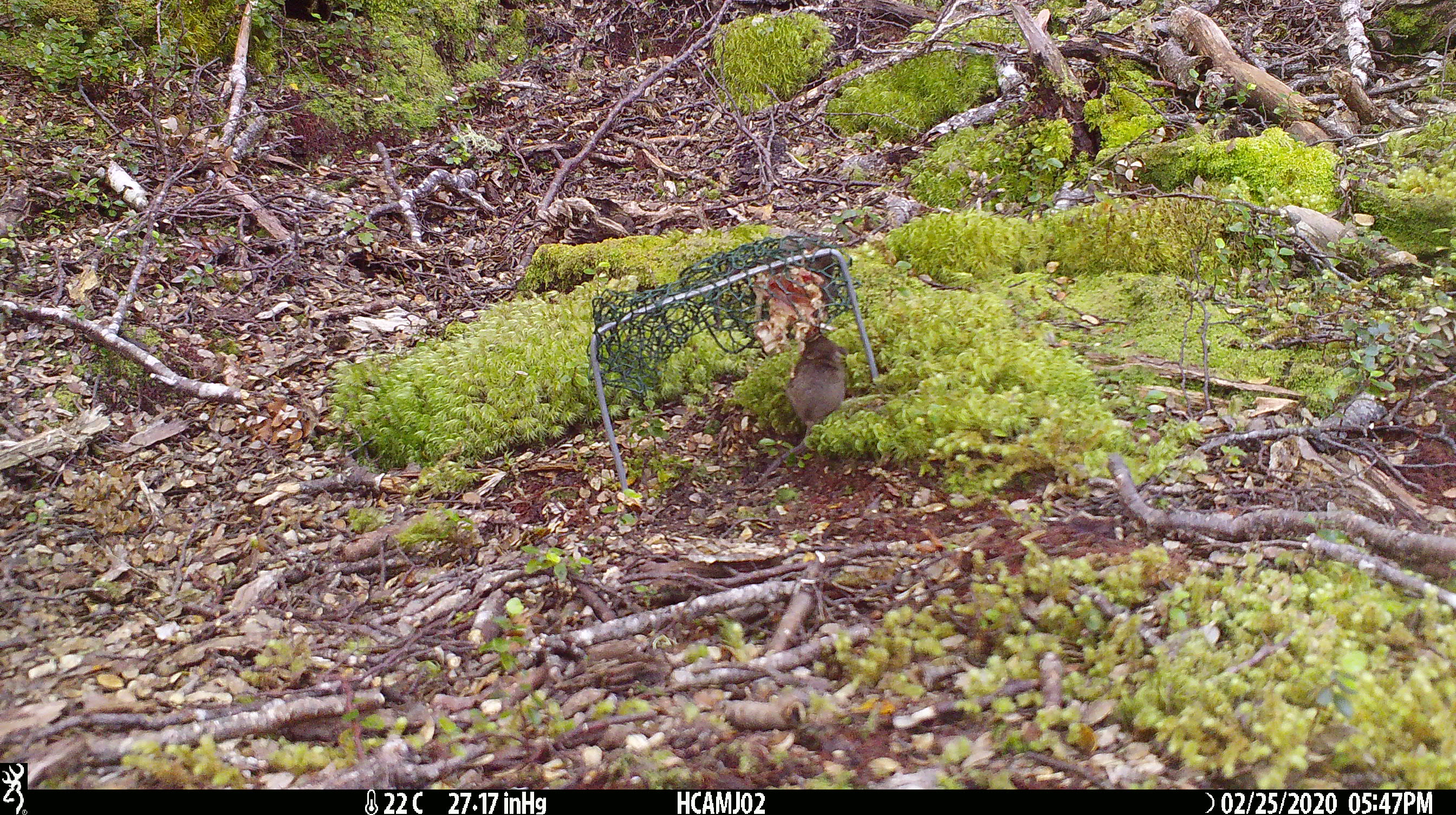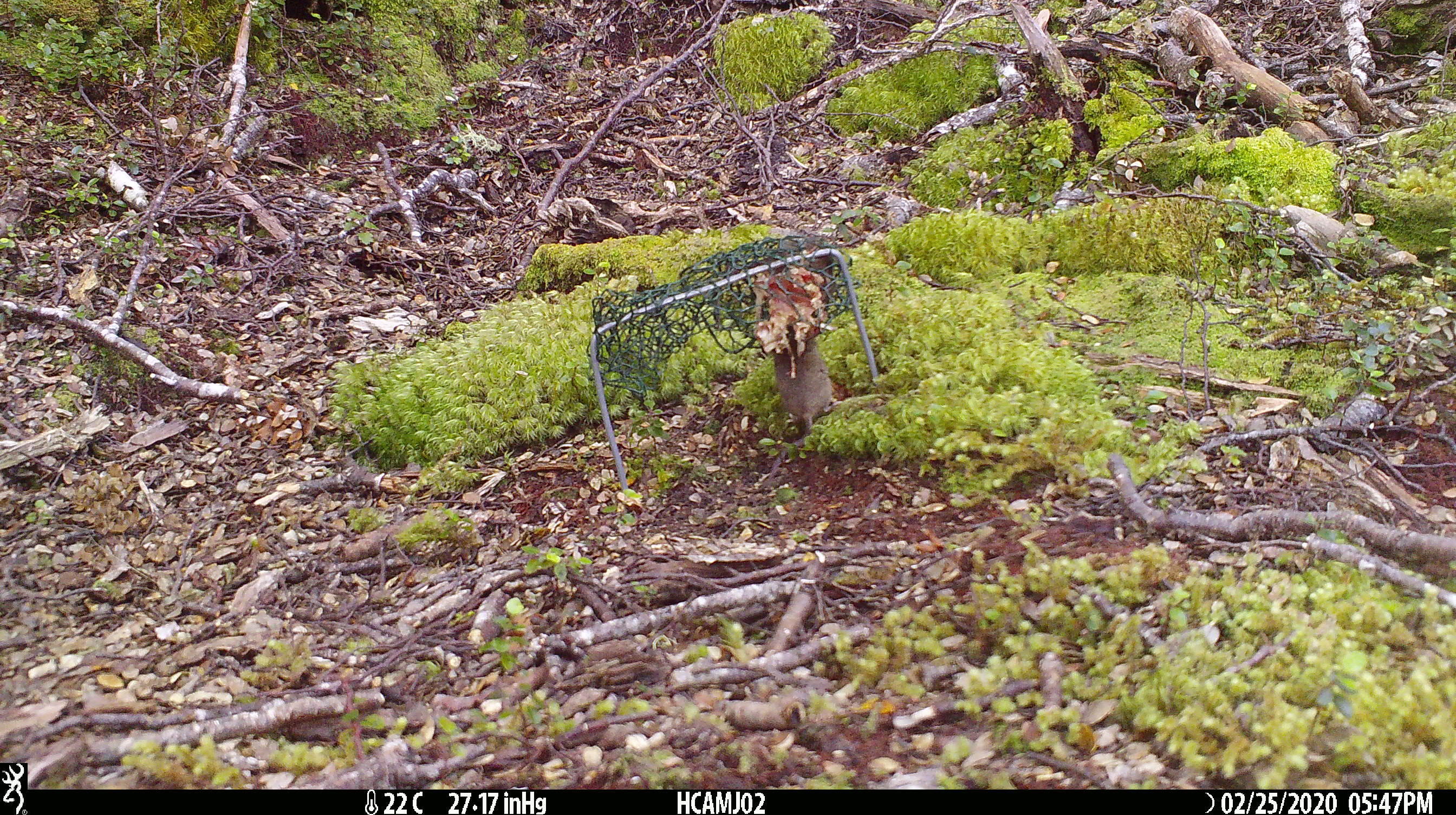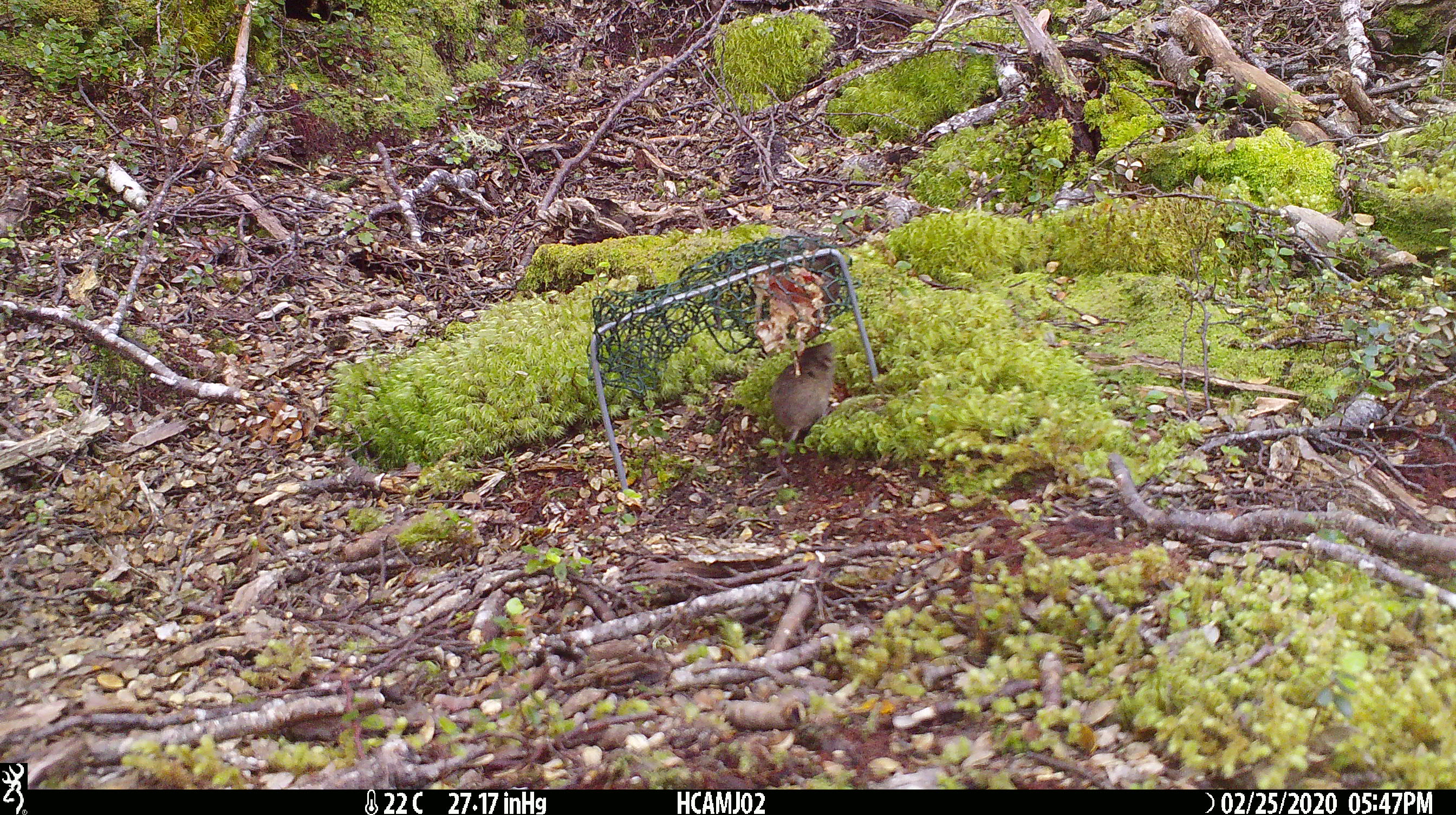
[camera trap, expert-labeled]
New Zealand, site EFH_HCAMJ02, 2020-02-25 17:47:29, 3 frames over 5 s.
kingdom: Animalia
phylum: Chordata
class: Mammalia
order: Rodentia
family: Muridae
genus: Mus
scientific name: Mus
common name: mouse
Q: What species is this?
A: Mouse (Mus).